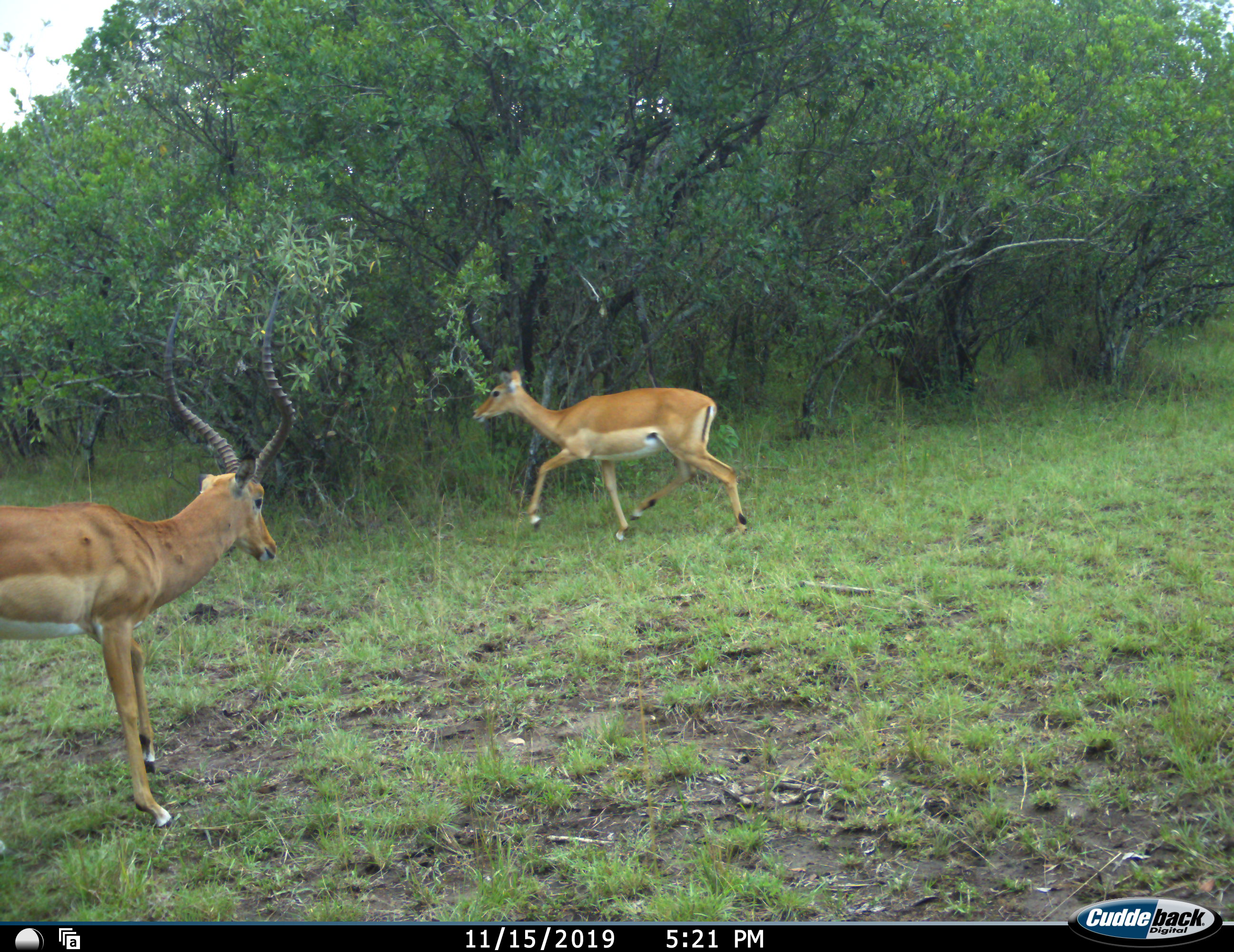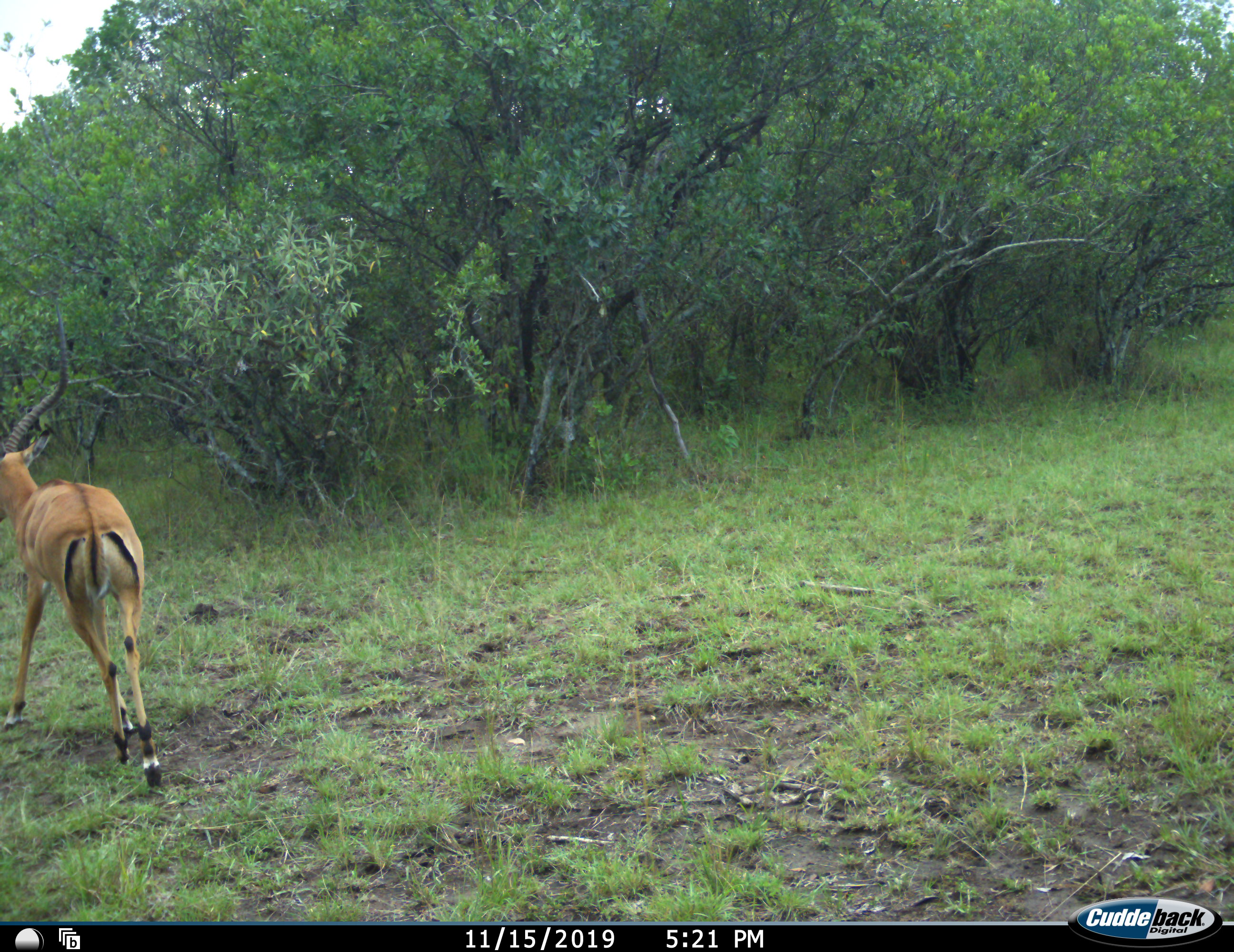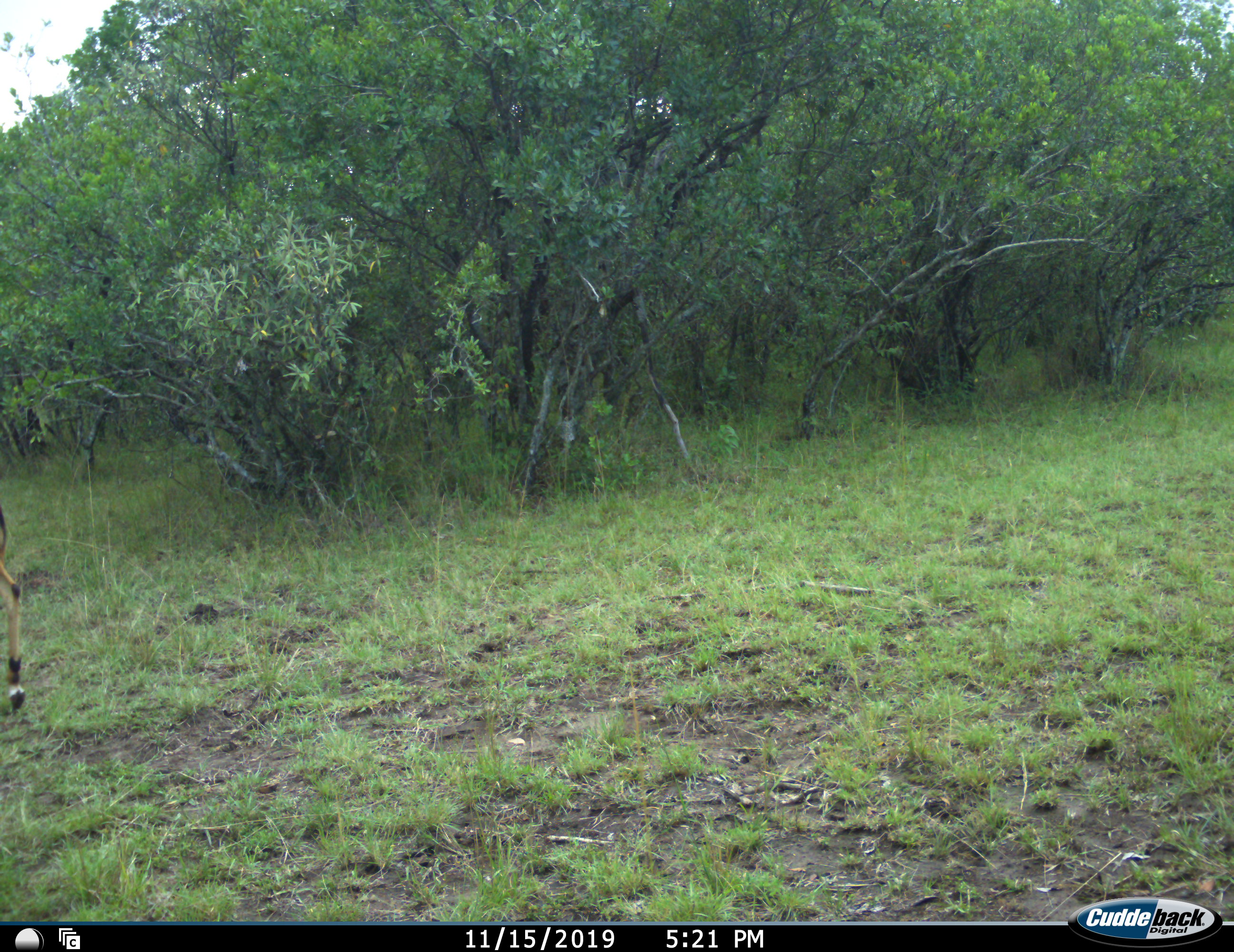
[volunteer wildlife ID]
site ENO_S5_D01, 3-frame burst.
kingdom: Animalia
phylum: Chordata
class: Mammalia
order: Artiodactyla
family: Bovidae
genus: Aepyceros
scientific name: Aepyceros melampus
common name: impala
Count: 2.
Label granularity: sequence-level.